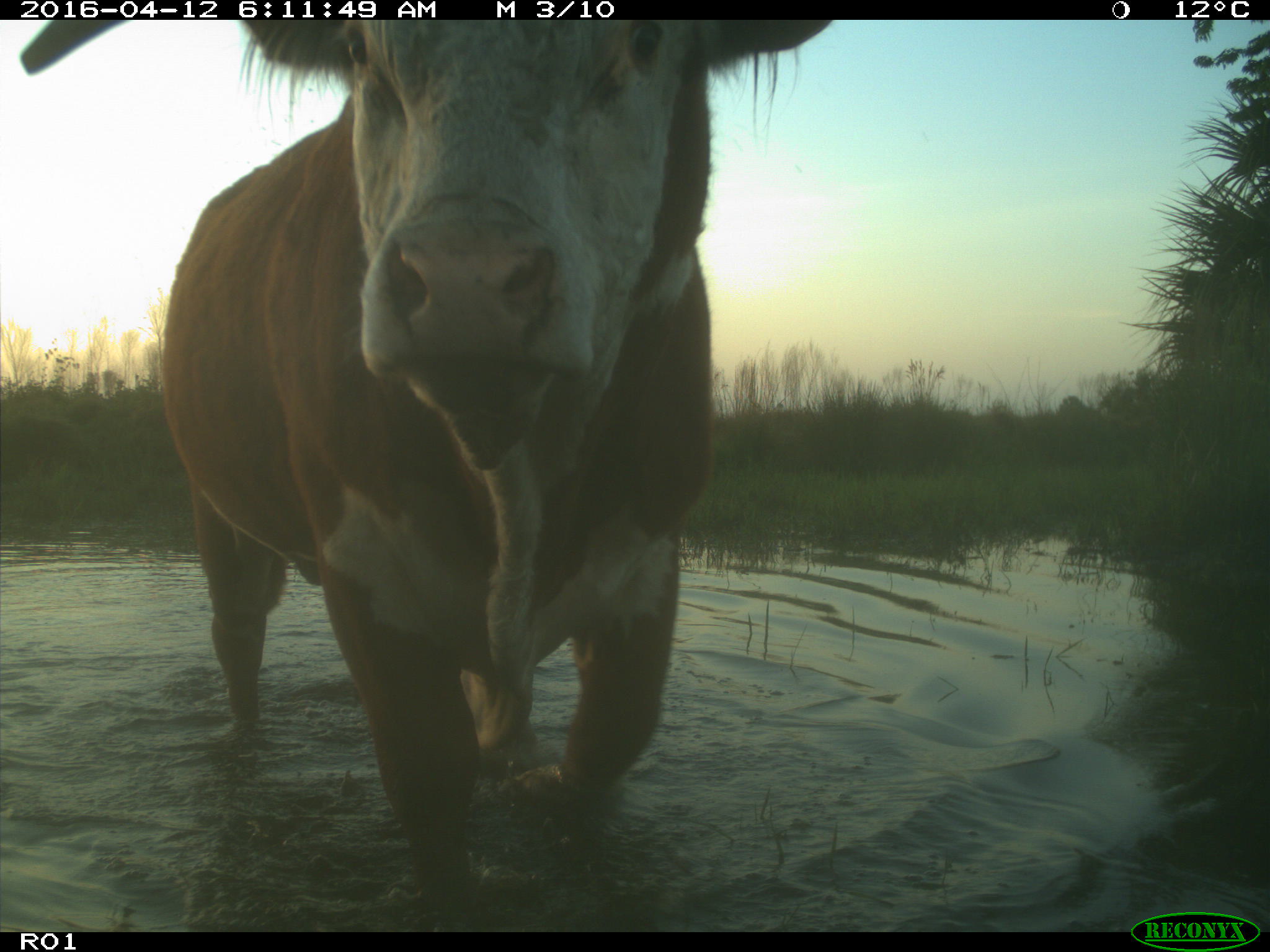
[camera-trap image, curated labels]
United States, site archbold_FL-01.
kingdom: Animalia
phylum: Chordata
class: Mammalia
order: Artiodactyla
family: Bovidae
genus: Bos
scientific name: Bos taurus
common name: domestic cow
Bos taurus (domestic cow).